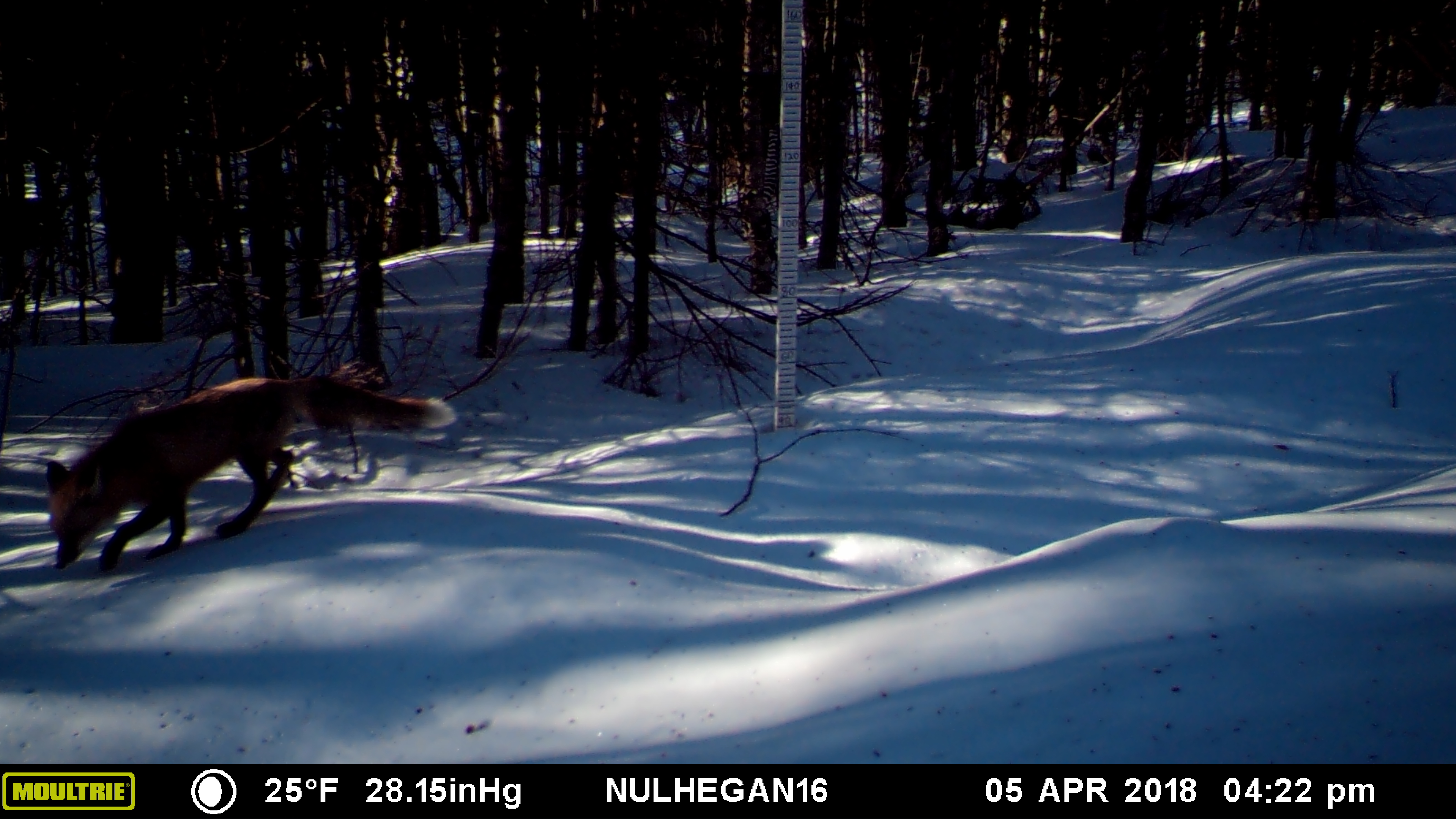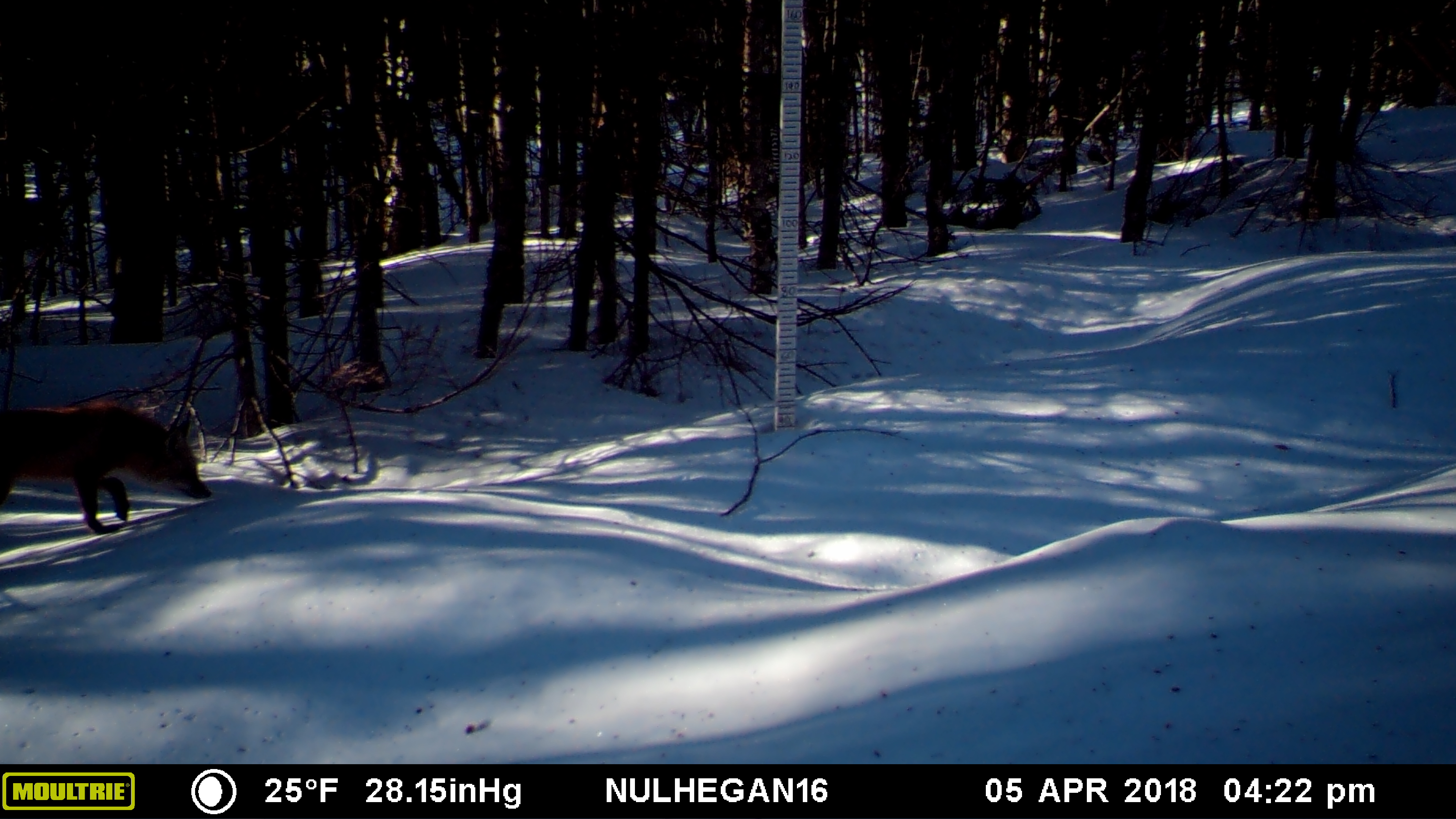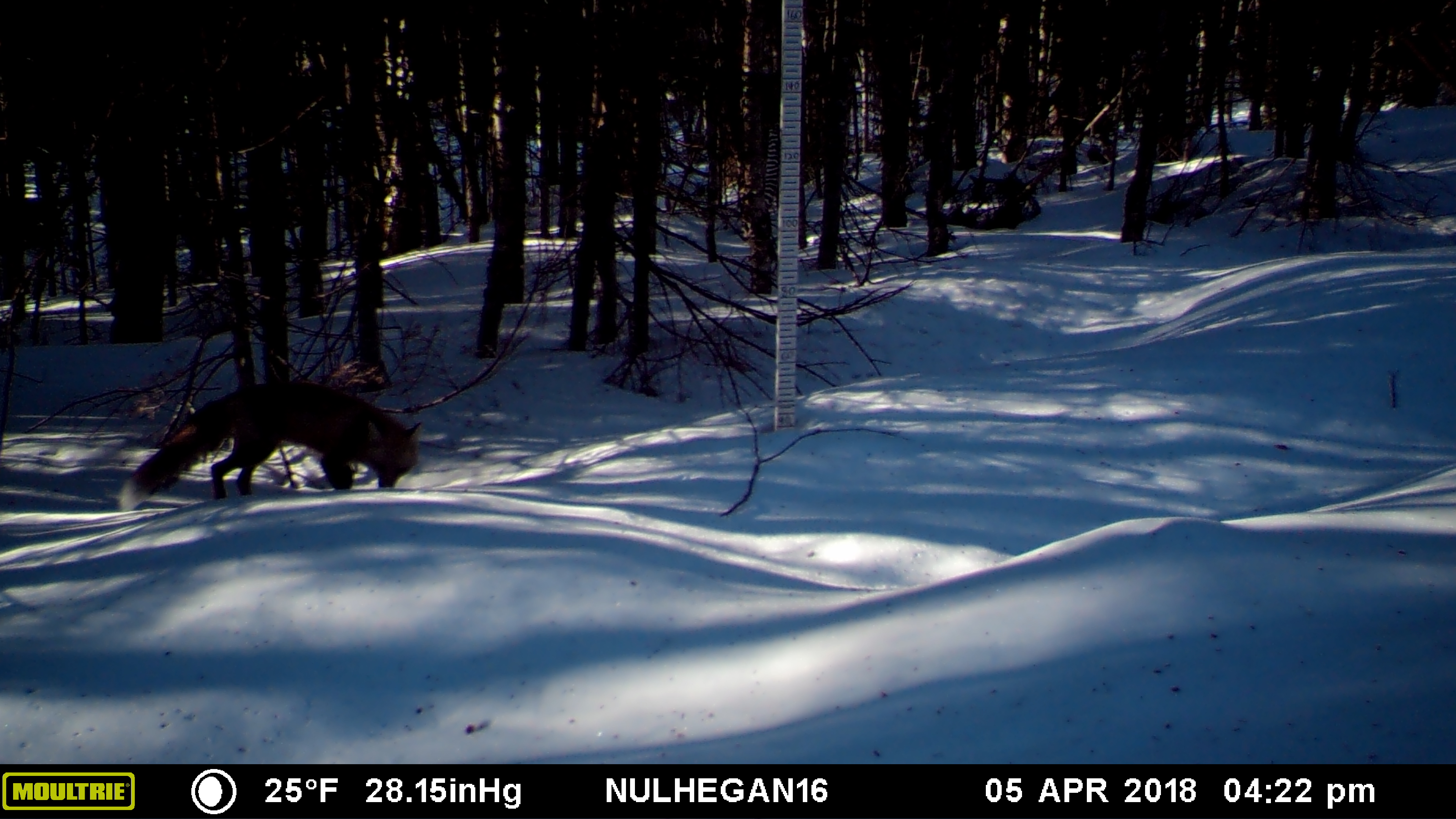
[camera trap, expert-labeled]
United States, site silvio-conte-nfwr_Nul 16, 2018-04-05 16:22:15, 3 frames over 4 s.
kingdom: Animalia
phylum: Chordata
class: Mammalia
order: Carnivora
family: Canidae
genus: Vulpes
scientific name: Vulpes vulpes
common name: red fox